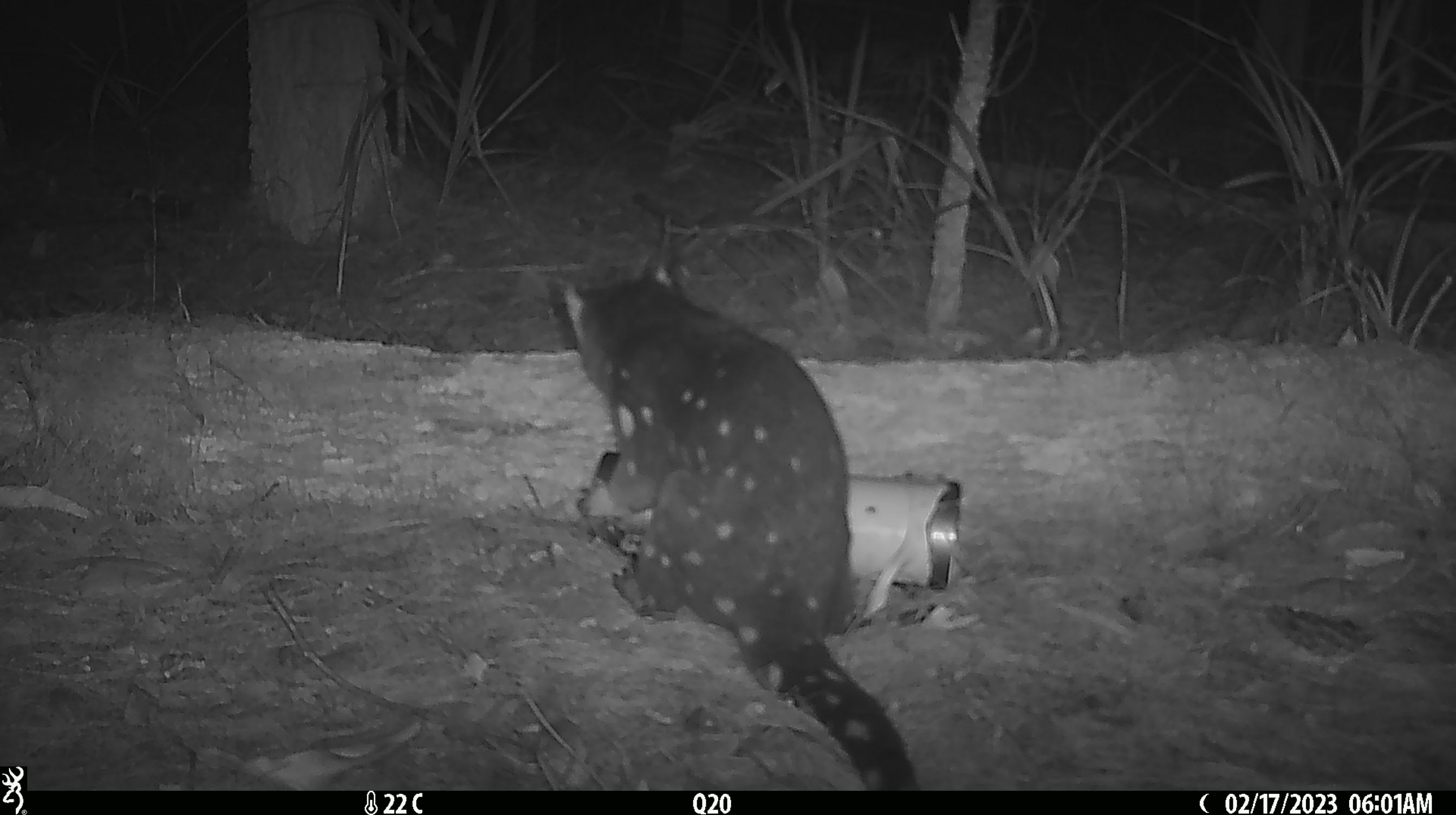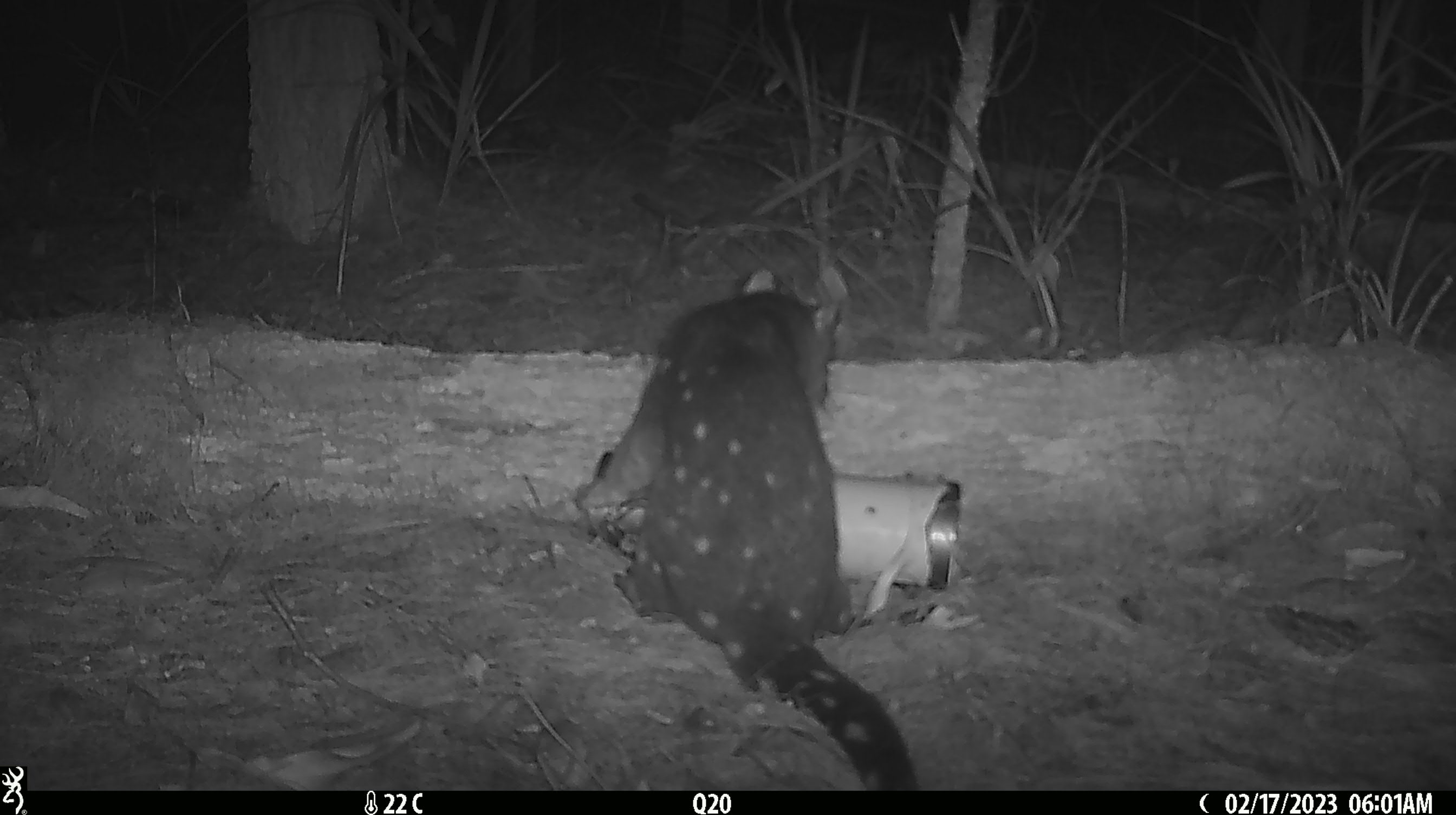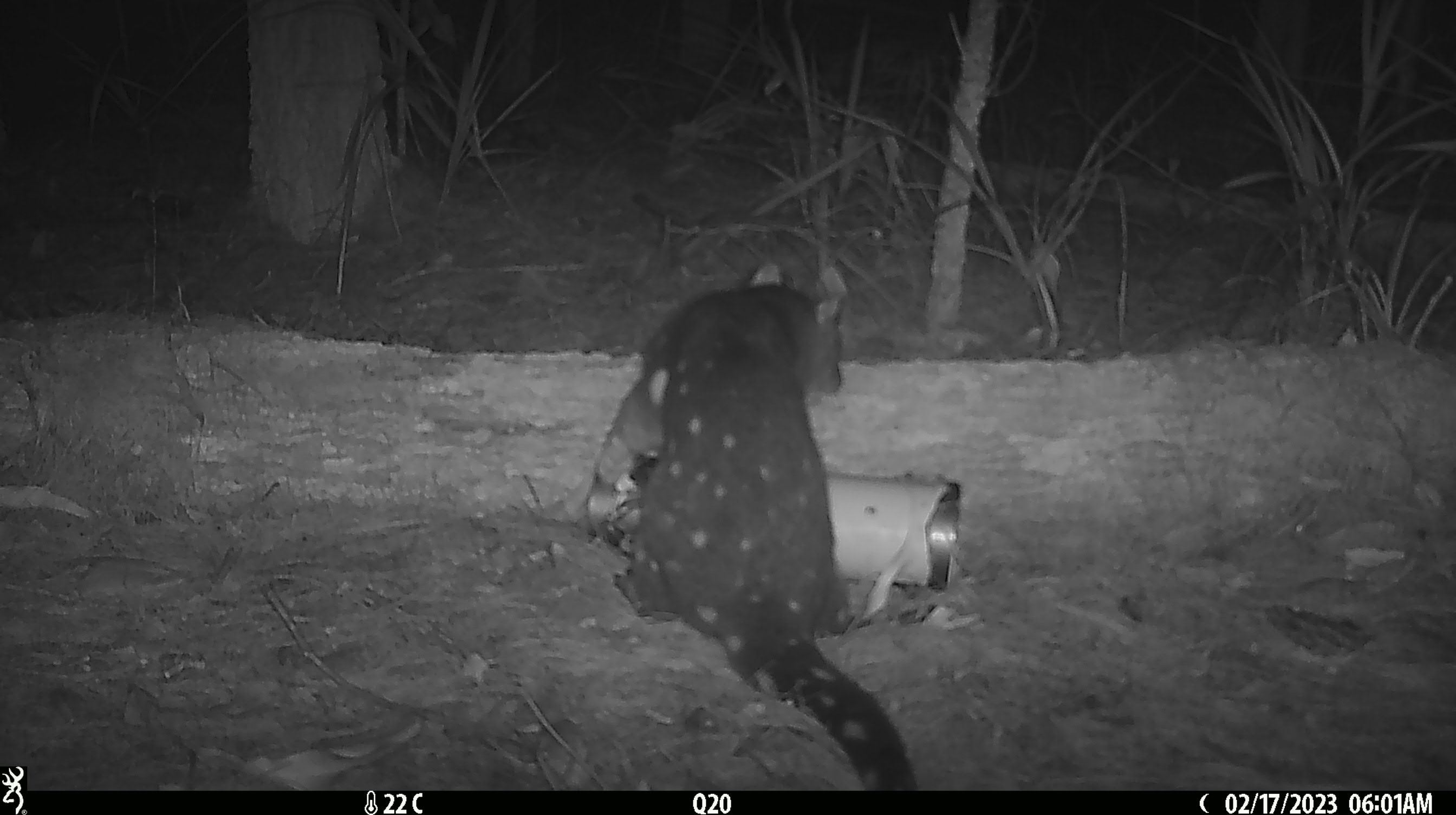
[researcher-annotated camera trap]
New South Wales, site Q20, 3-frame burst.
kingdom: Animalia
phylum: Chordata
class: Mammalia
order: Dasyuromorphia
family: Dasyuridae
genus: Dasyurus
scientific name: Dasyurus maculatus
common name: spotted-tailed quoll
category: quoll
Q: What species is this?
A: Quoll (spotted-tailed quoll) (Dasyurus maculatus).